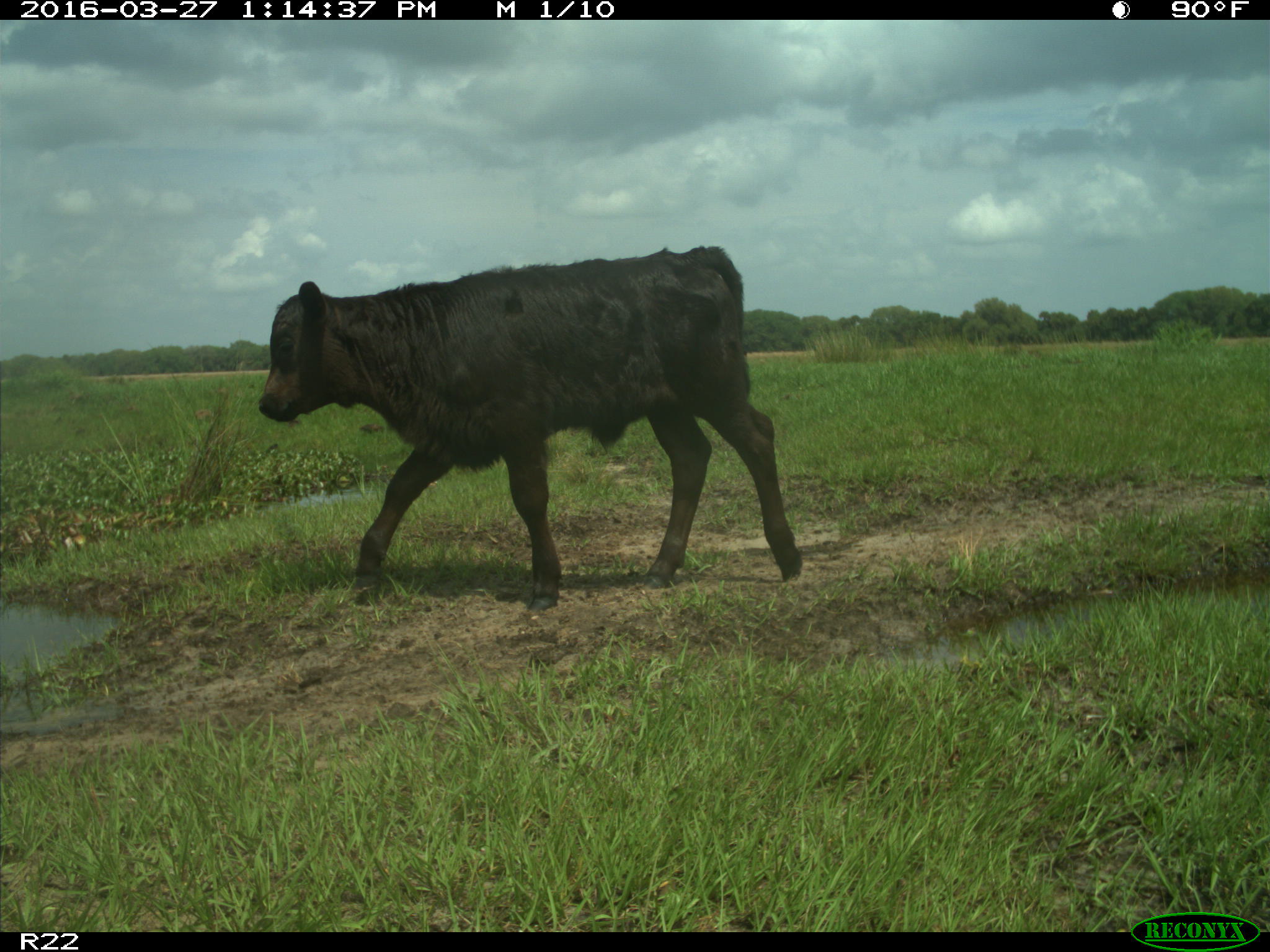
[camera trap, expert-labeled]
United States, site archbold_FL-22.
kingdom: Animalia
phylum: Chordata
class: Mammalia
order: Artiodactyla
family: Bovidae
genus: Bos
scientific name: Bos taurus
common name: domestic cow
Bos taurus (domestic cow).